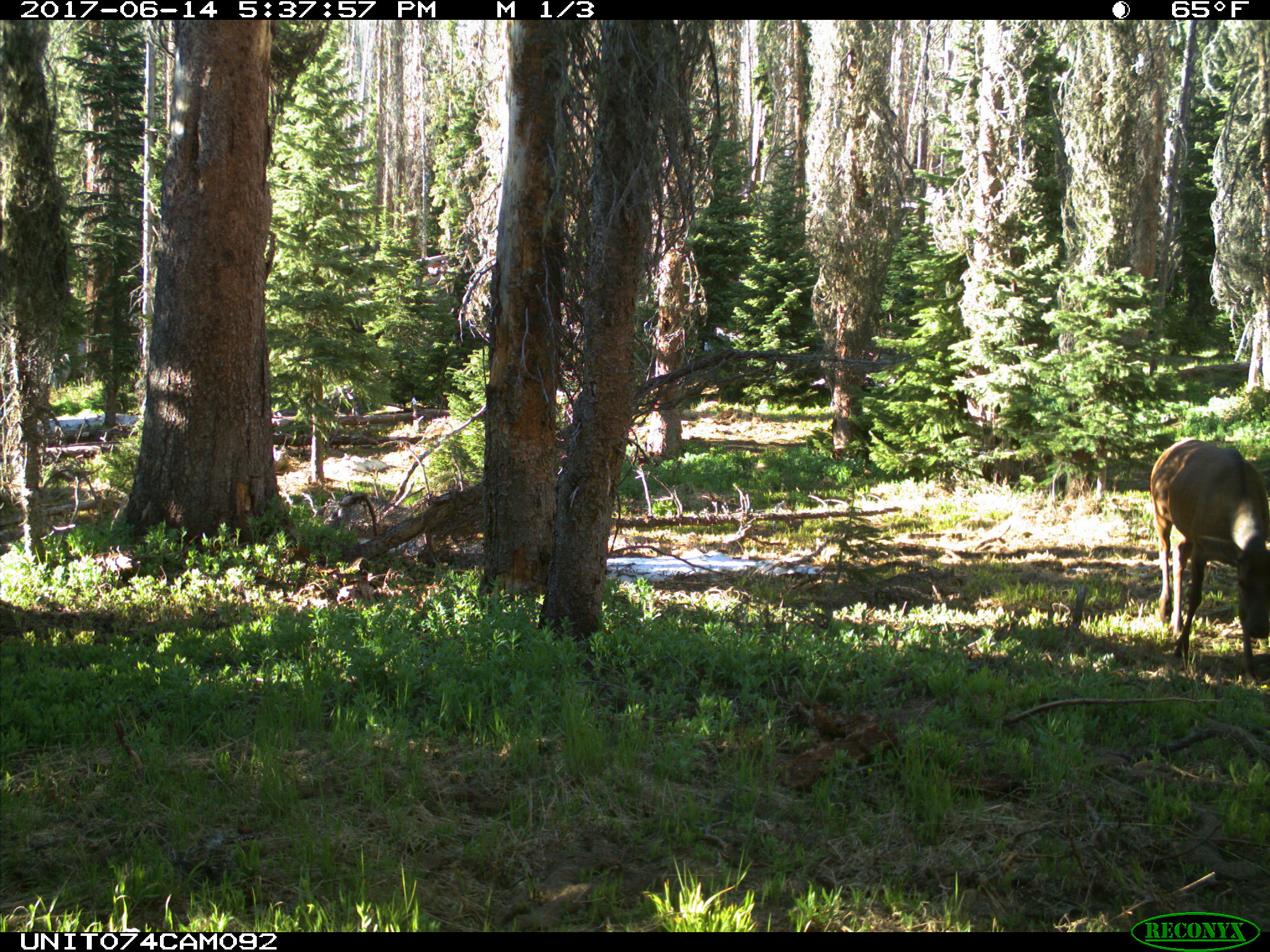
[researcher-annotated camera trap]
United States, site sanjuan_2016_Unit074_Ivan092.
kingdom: Animalia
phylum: Chordata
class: Mammalia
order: Artiodactyla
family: Cervidae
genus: Cervus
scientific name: Cervus elaphus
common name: red deer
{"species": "Cervus elaphus (red deer)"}